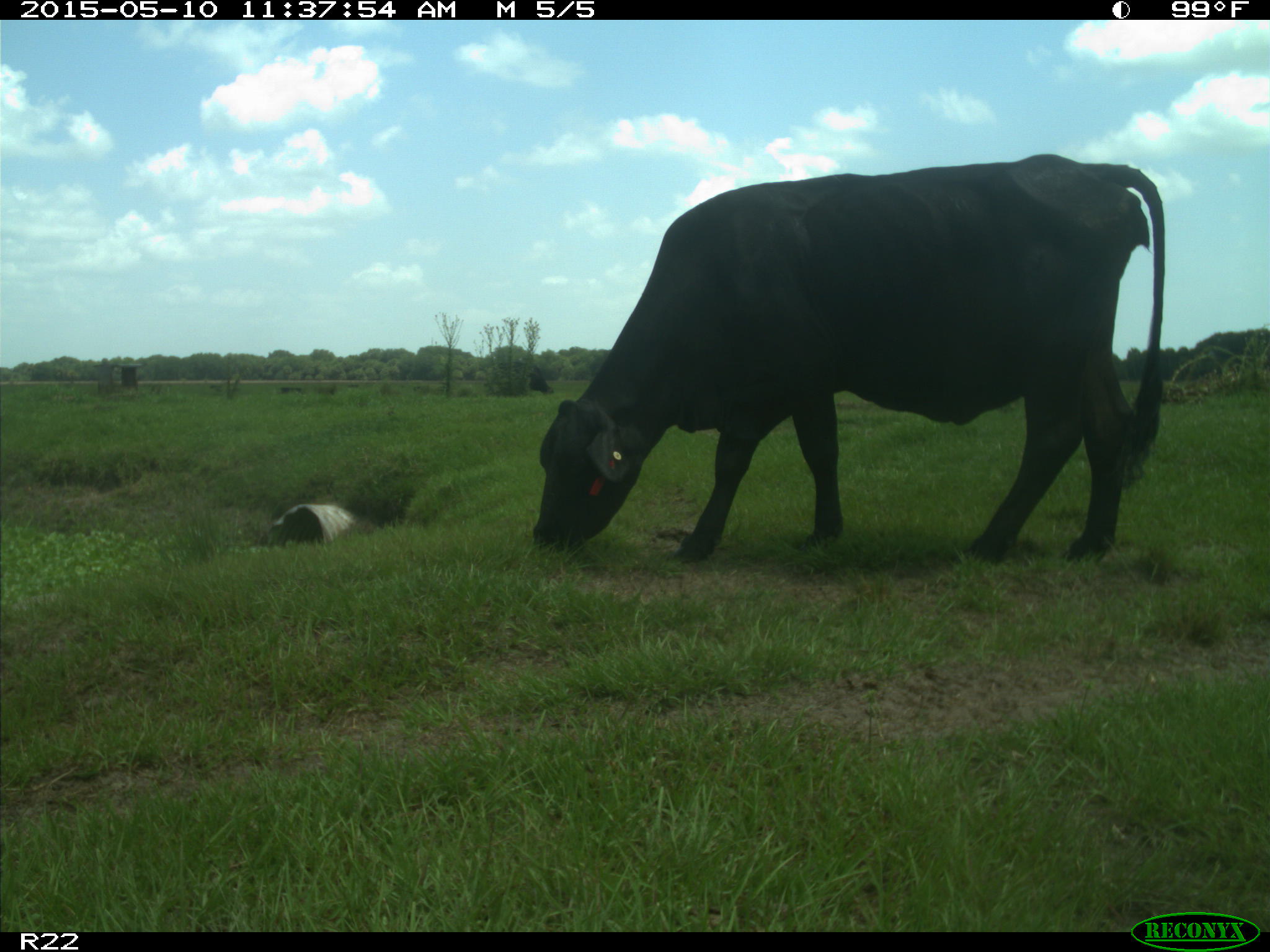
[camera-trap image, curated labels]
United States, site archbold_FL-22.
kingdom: Animalia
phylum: Chordata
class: Mammalia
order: Artiodactyla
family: Bovidae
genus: Bos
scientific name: Bos taurus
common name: domestic cow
Bos taurus (domestic cow).